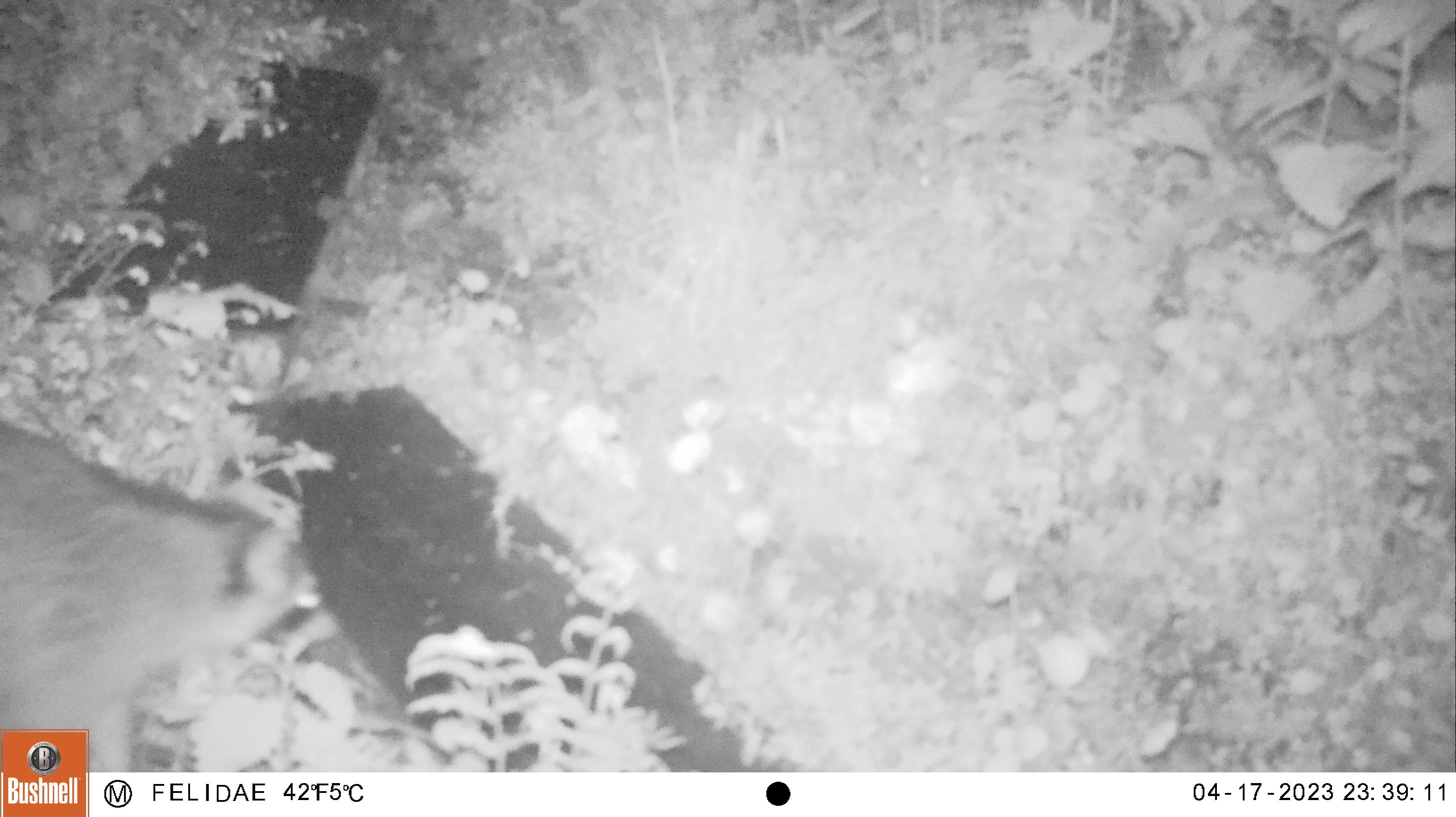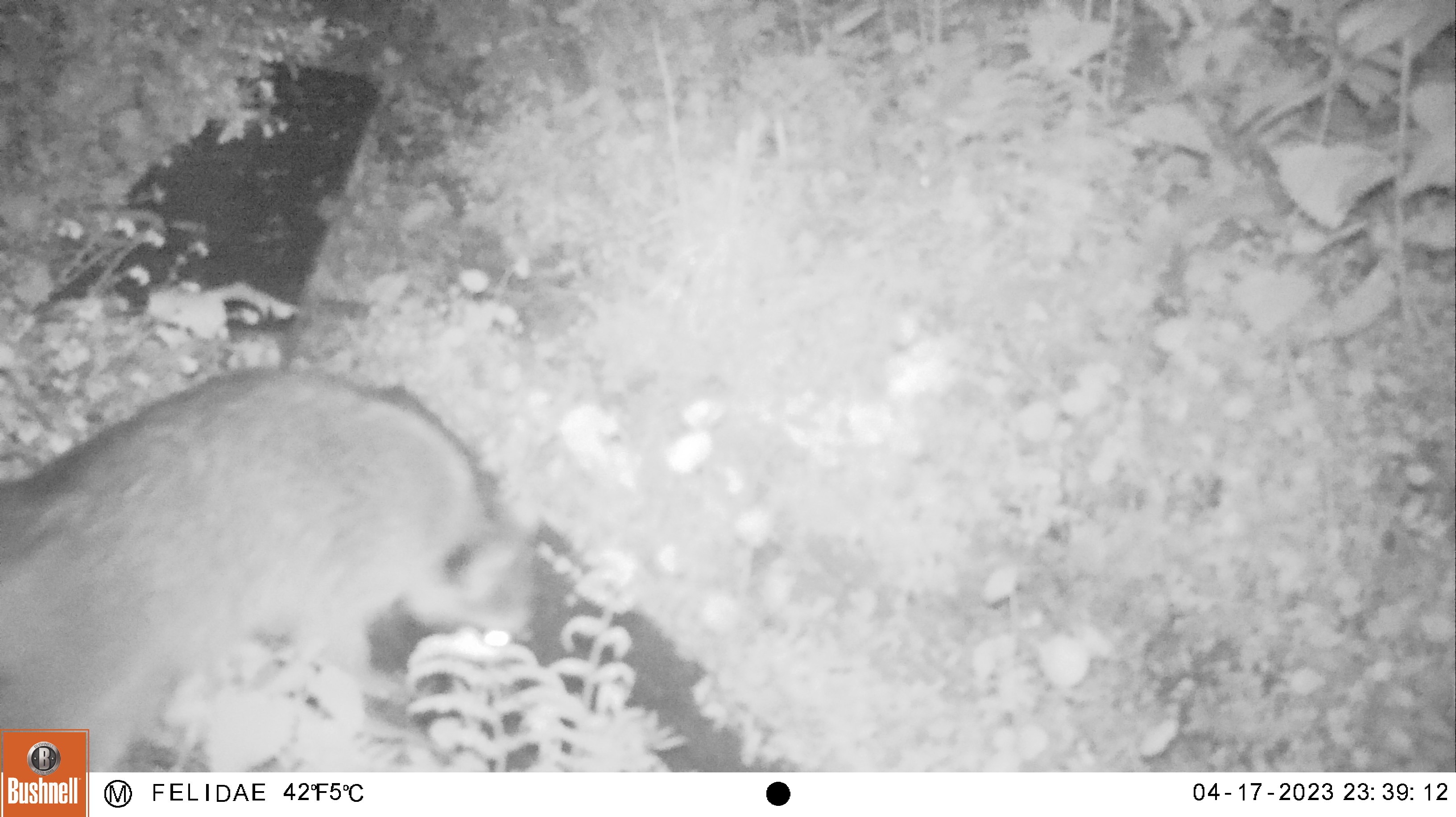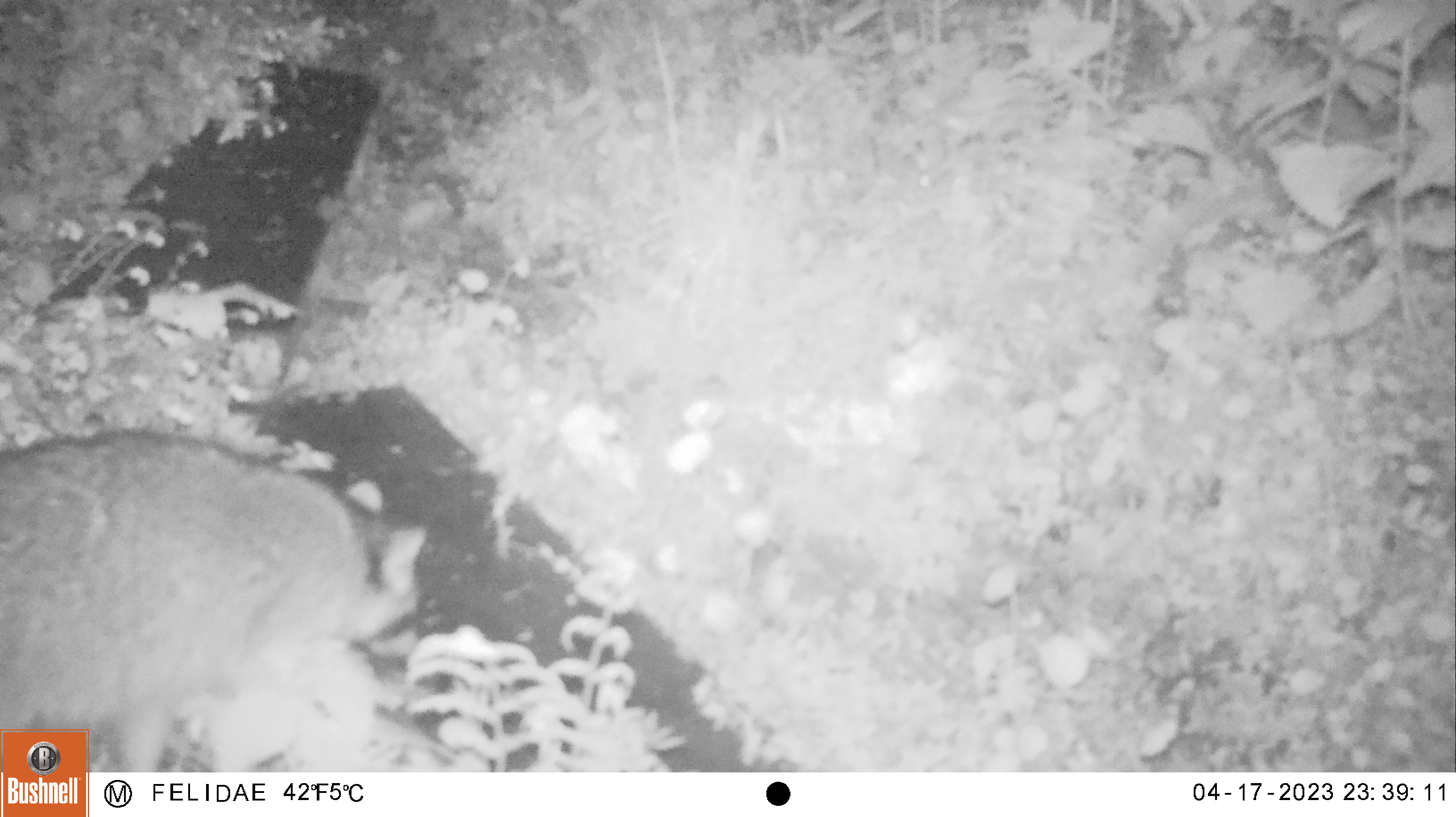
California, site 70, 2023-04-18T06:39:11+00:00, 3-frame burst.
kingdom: Animalia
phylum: Chordata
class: Mammalia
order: Carnivora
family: Procyonidae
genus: Procyon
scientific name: Procyon lotor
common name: raccoon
Raccoon (Procyon lotor).